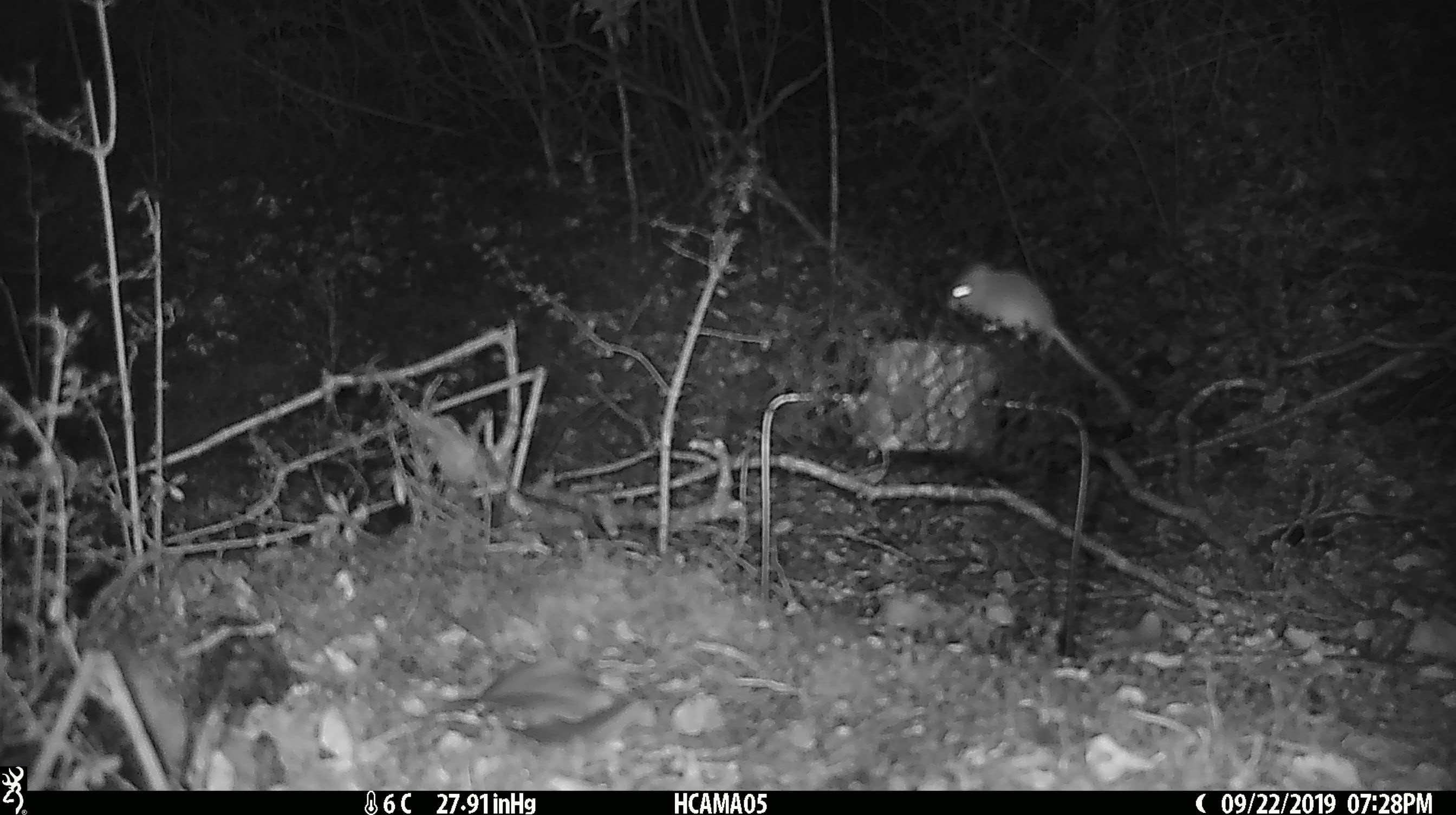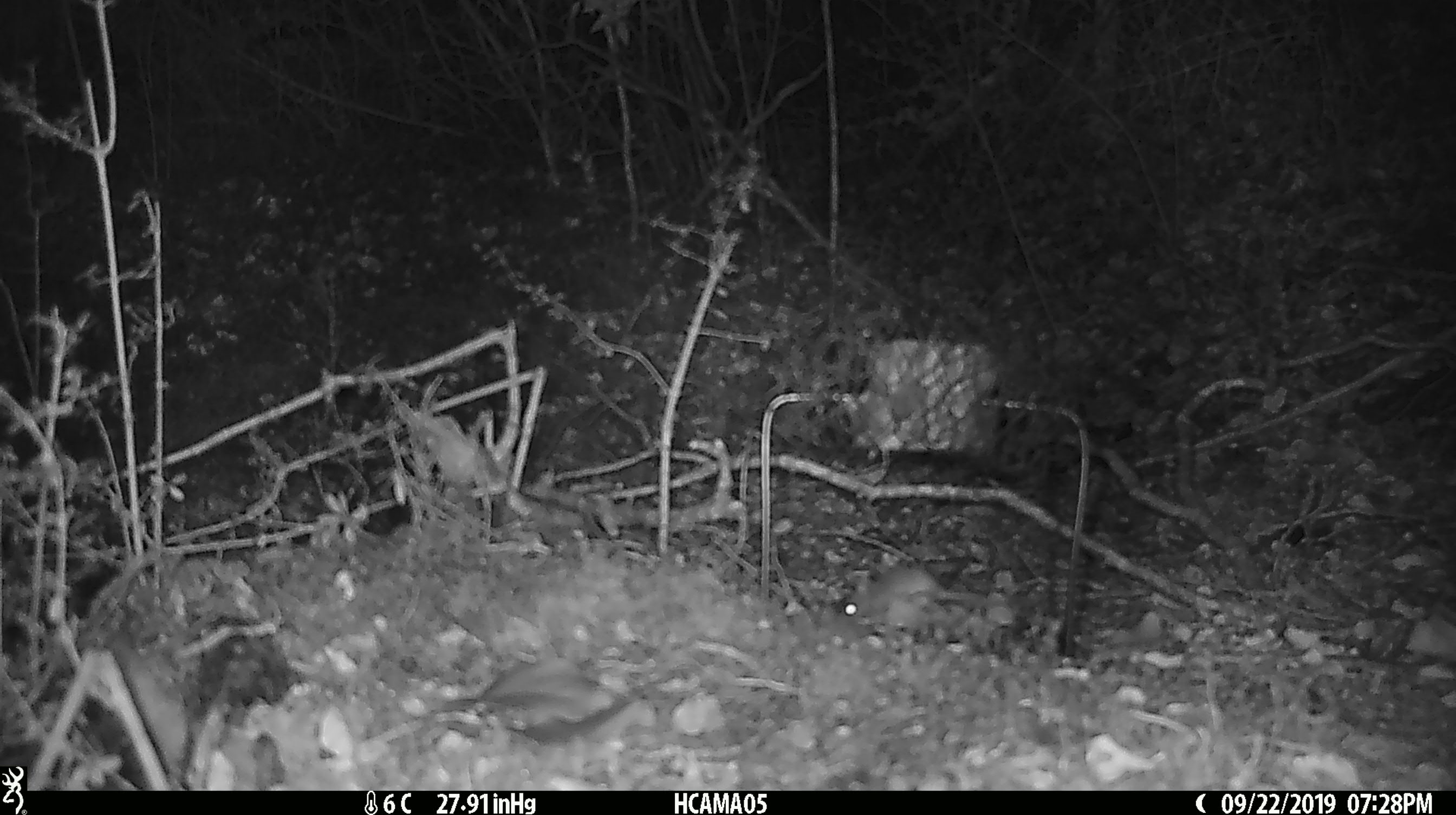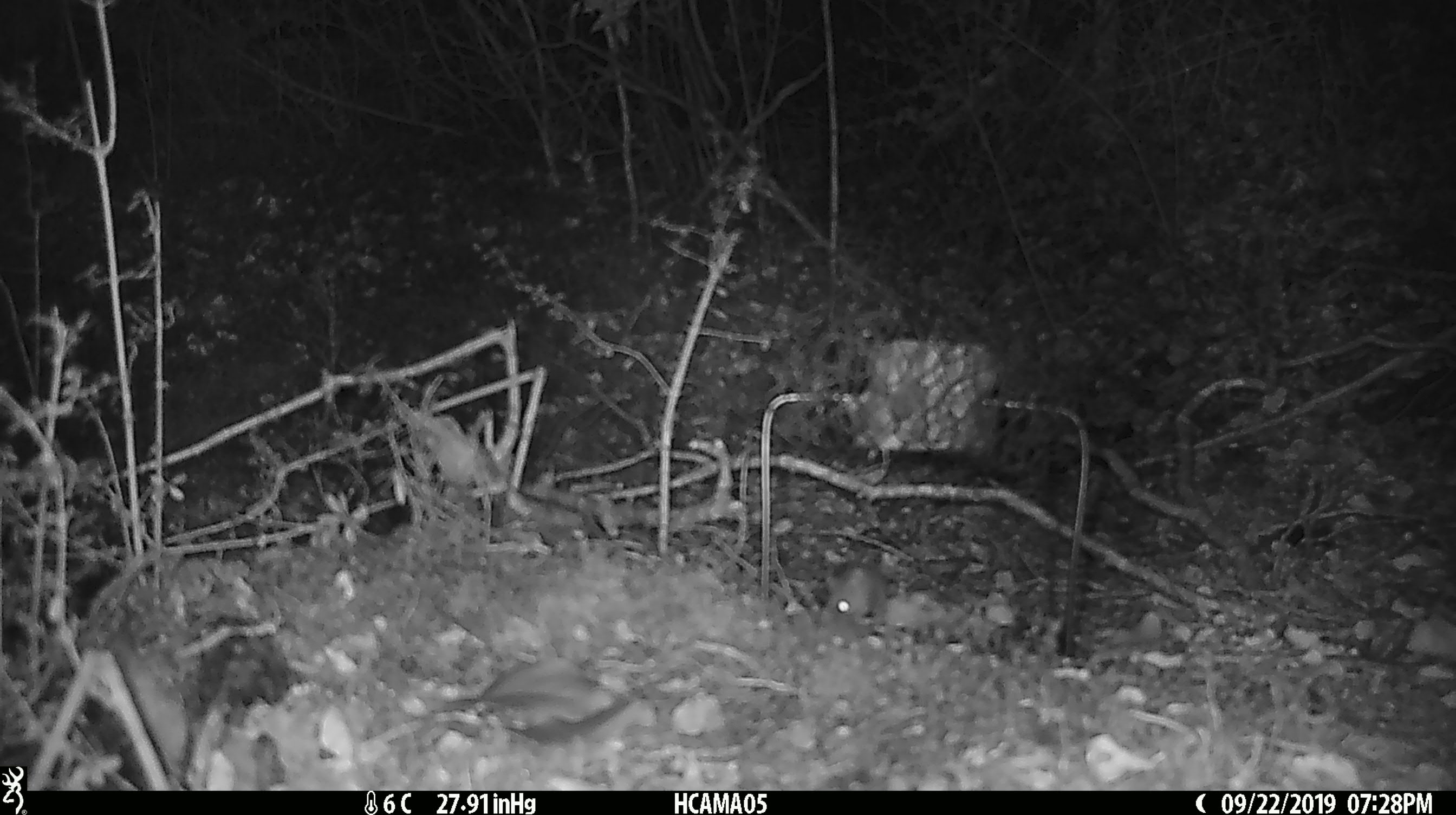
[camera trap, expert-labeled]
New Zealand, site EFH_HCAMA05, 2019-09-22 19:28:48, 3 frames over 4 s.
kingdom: Animalia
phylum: Chordata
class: Mammalia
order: Rodentia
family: Muridae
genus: Mus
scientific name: Mus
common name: mouse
Mouse (Mus).